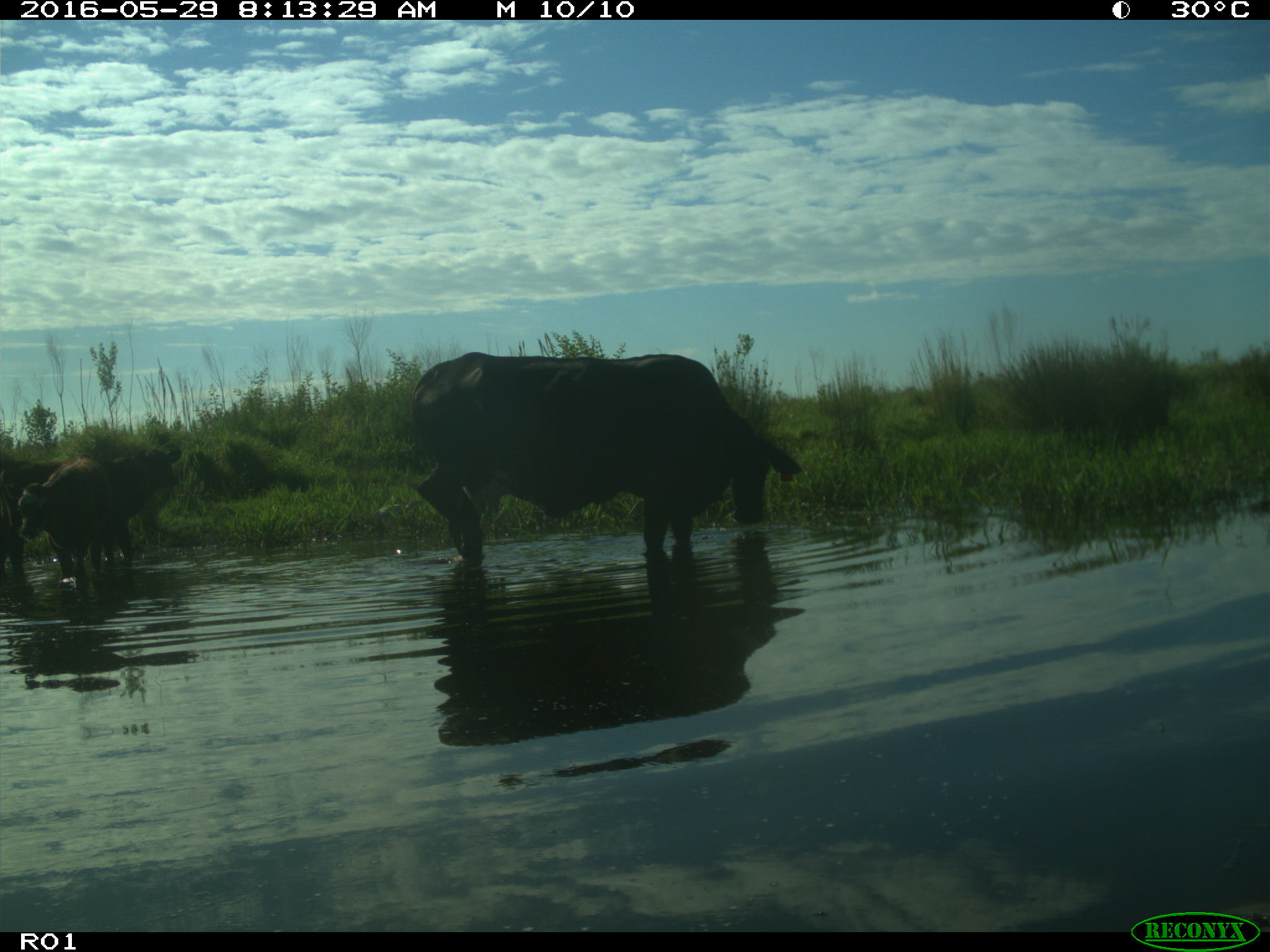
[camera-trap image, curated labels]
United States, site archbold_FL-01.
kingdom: Animalia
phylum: Chordata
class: Mammalia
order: Artiodactyla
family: Bovidae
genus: Bos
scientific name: Bos taurus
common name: domestic cow